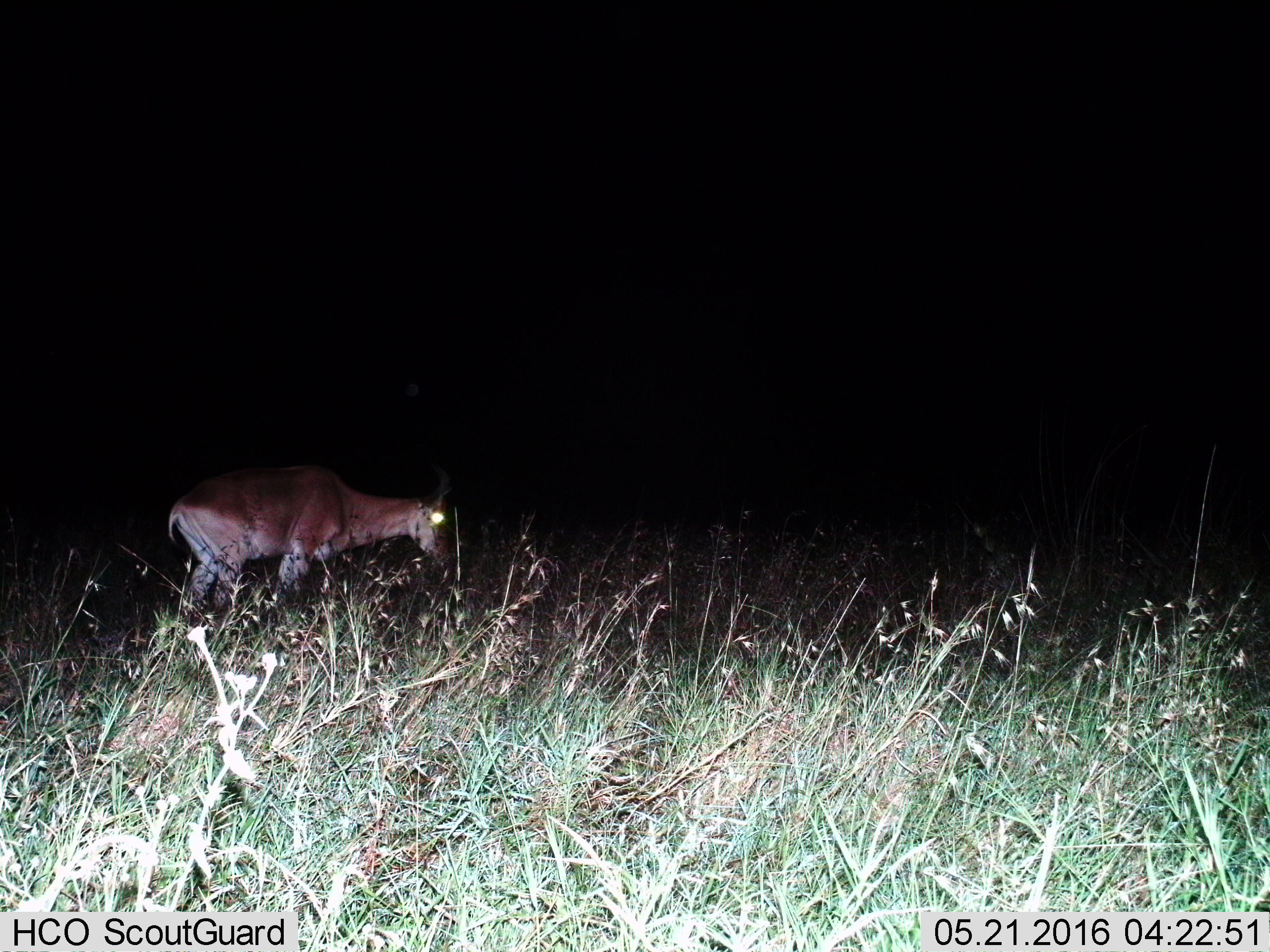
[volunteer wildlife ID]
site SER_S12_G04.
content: unidentified animal